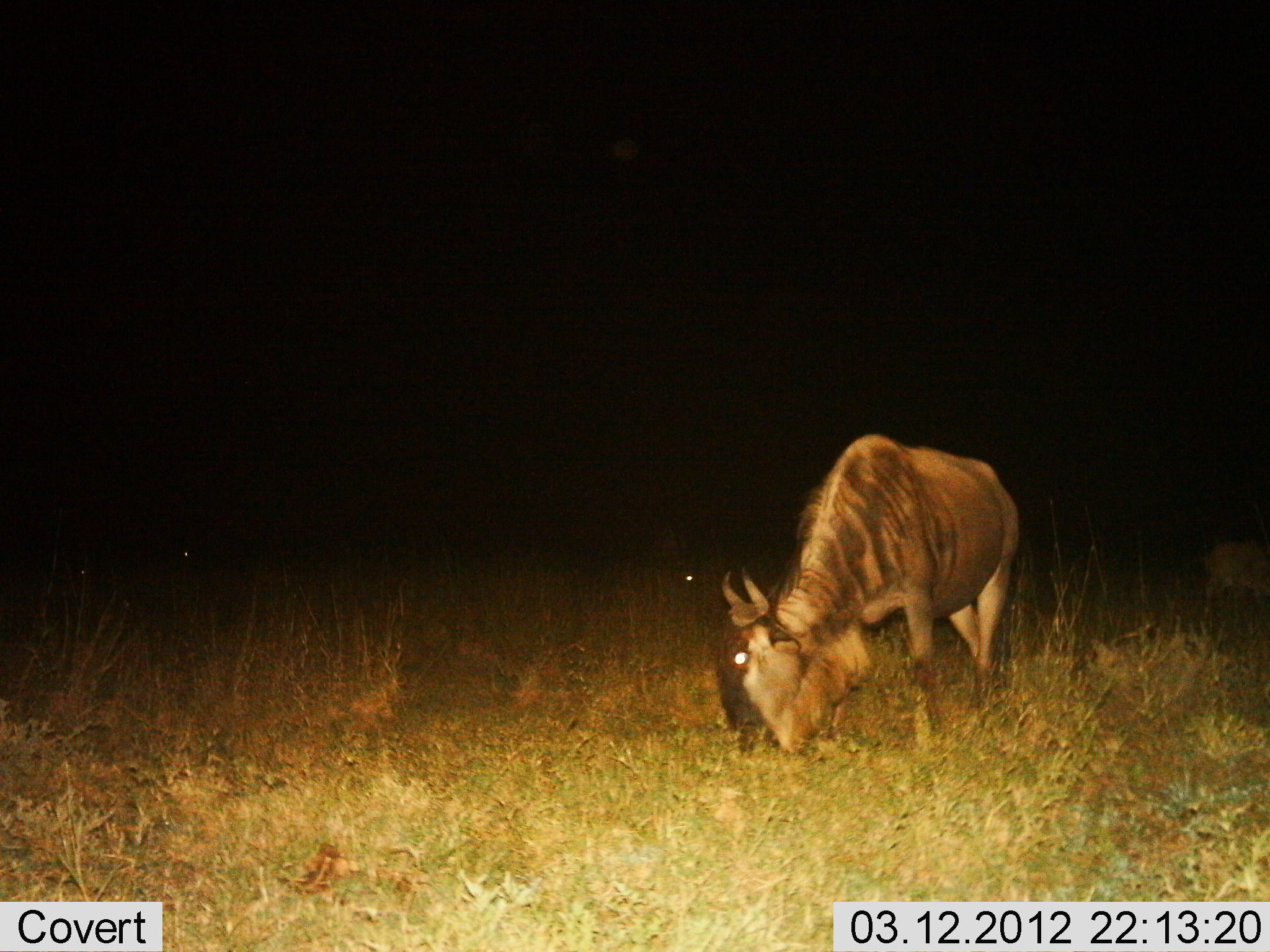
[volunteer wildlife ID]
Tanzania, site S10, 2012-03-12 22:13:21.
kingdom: Animalia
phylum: Chordata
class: Mammalia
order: Artiodactyla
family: Bovidae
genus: Connochaetes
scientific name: Connochaetes taurinus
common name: blue wildebeest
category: wildebeest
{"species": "wildebeest (blue wildebeest) (Connochaetes taurinus)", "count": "2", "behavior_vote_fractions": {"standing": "29%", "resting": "0%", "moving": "5%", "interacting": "0%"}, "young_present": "10%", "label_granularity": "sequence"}